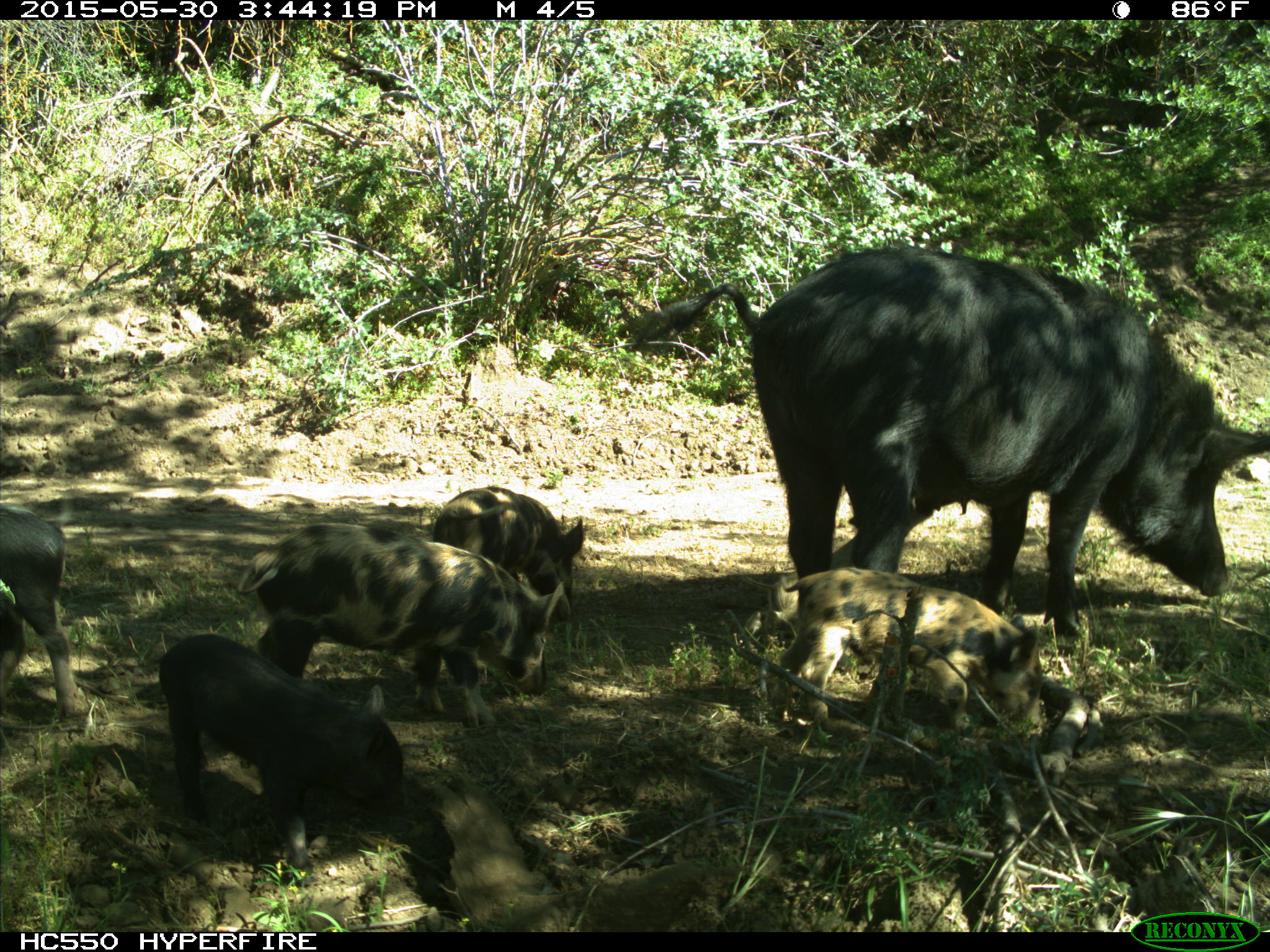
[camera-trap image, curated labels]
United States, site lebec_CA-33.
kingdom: Animalia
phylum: Chordata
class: Mammalia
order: Artiodactyla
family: Suidae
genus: Sus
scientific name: Sus scrofa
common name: wild boar